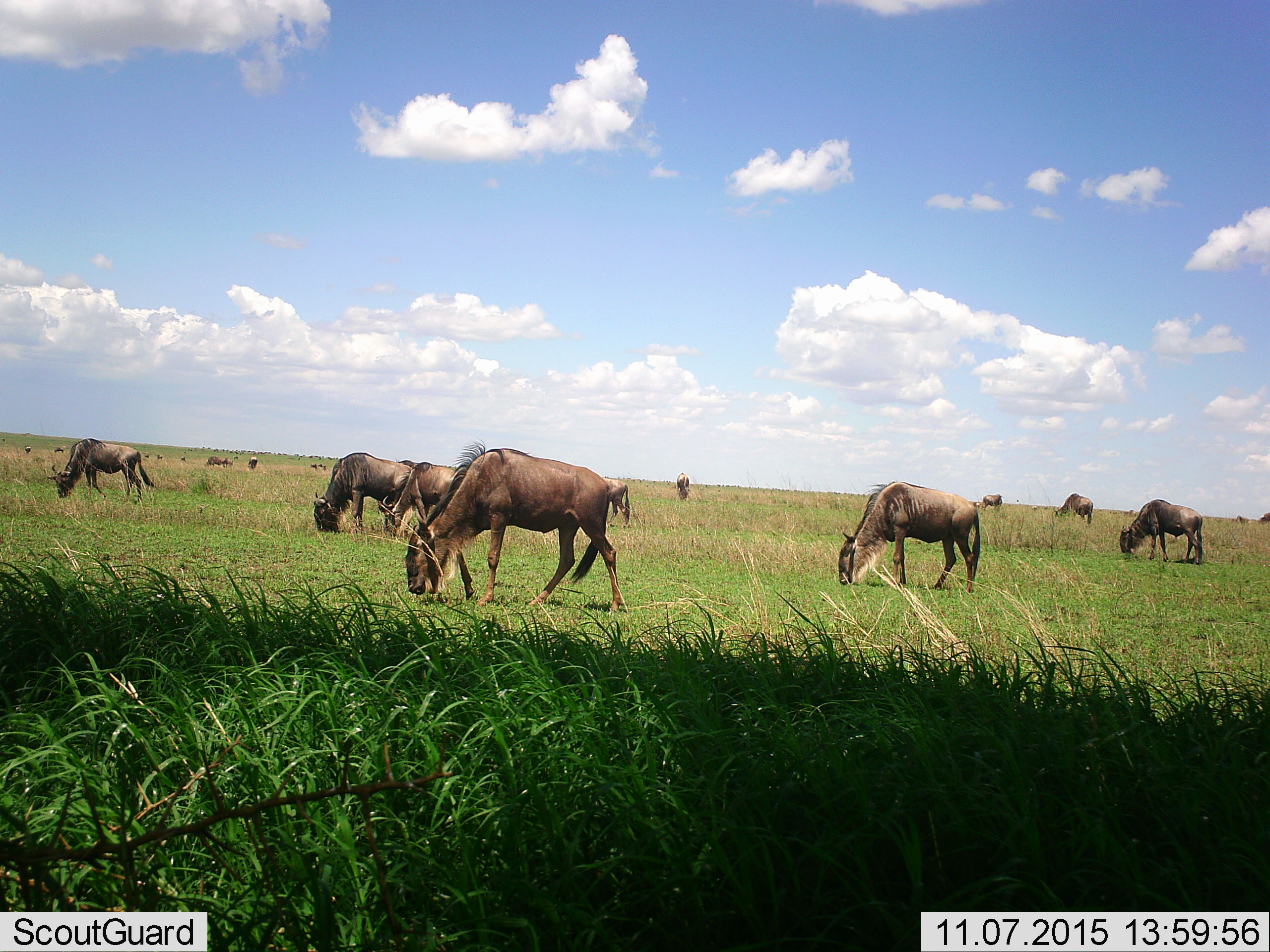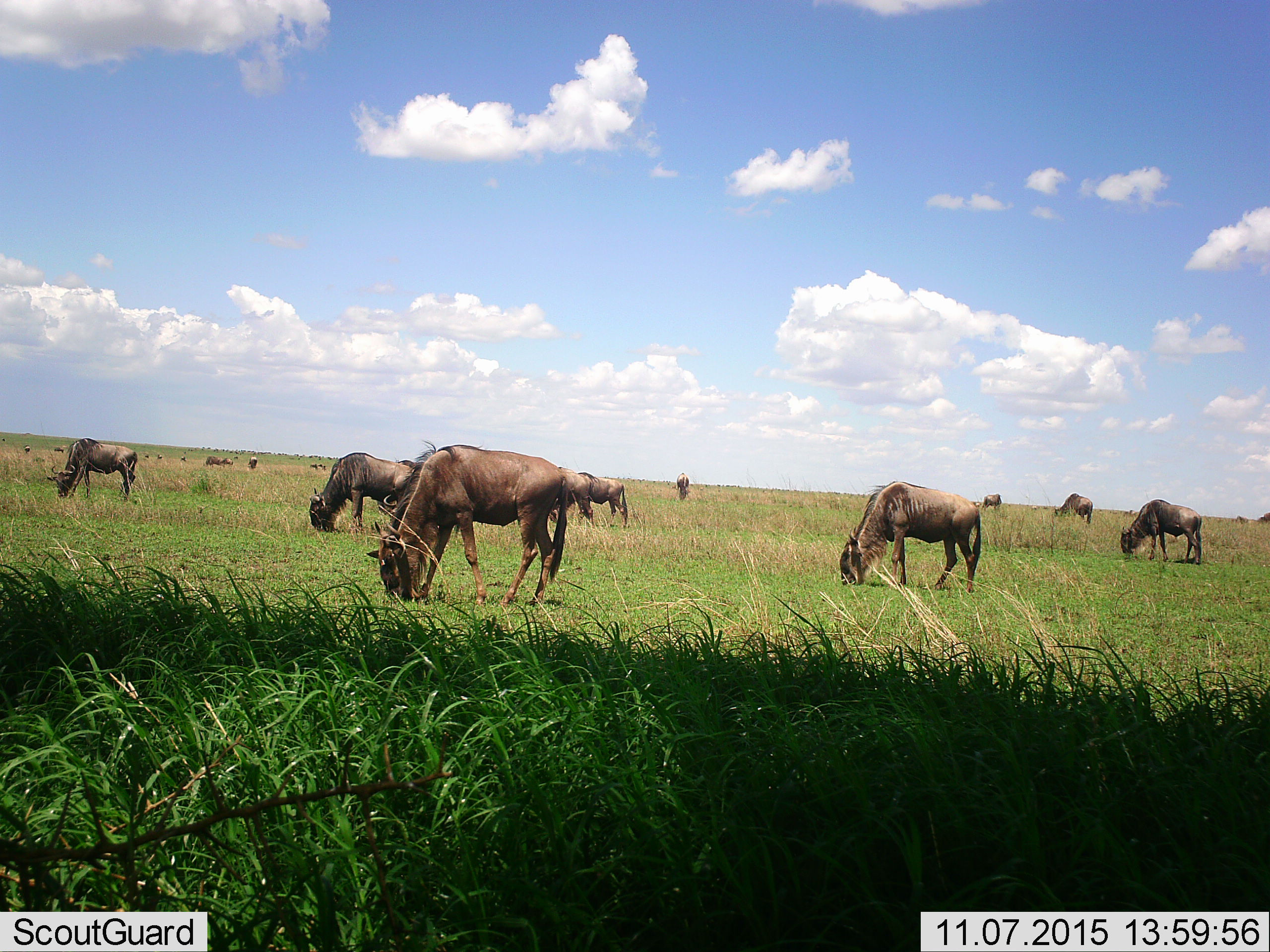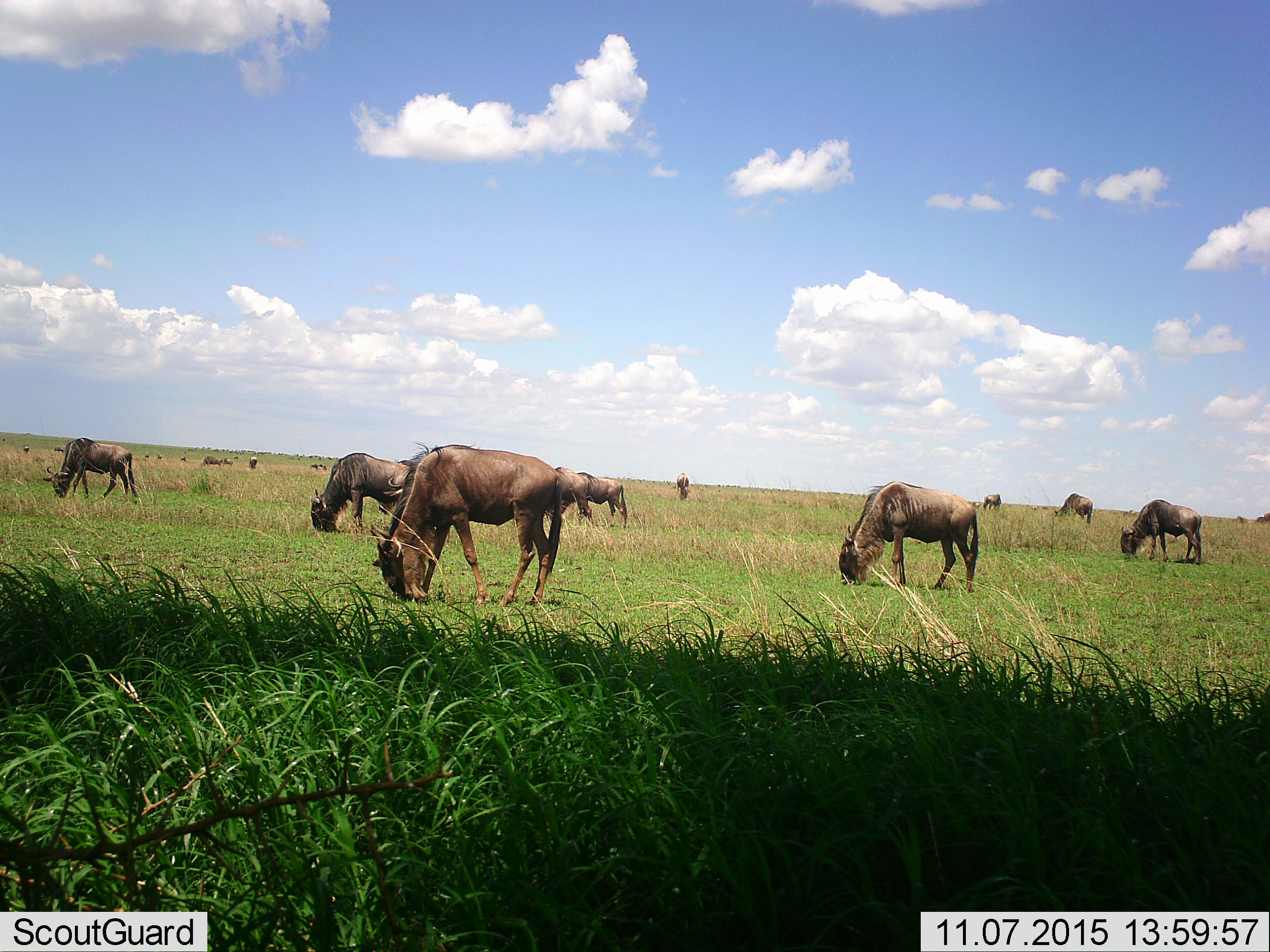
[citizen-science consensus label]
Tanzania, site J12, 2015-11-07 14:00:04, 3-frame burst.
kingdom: Animalia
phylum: Chordata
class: Mammalia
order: Artiodactyla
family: Bovidae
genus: Connochaetes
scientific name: Connochaetes taurinus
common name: blue wildebeest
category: wildebeest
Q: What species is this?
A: Wildebeest (blue wildebeest) (Connochaetes taurinus).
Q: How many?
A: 11-50.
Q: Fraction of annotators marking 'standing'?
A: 30%.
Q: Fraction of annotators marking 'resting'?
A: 0%.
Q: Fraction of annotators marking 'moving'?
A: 40%.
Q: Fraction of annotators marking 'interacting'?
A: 0%.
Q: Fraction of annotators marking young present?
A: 0%.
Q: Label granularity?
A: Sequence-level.